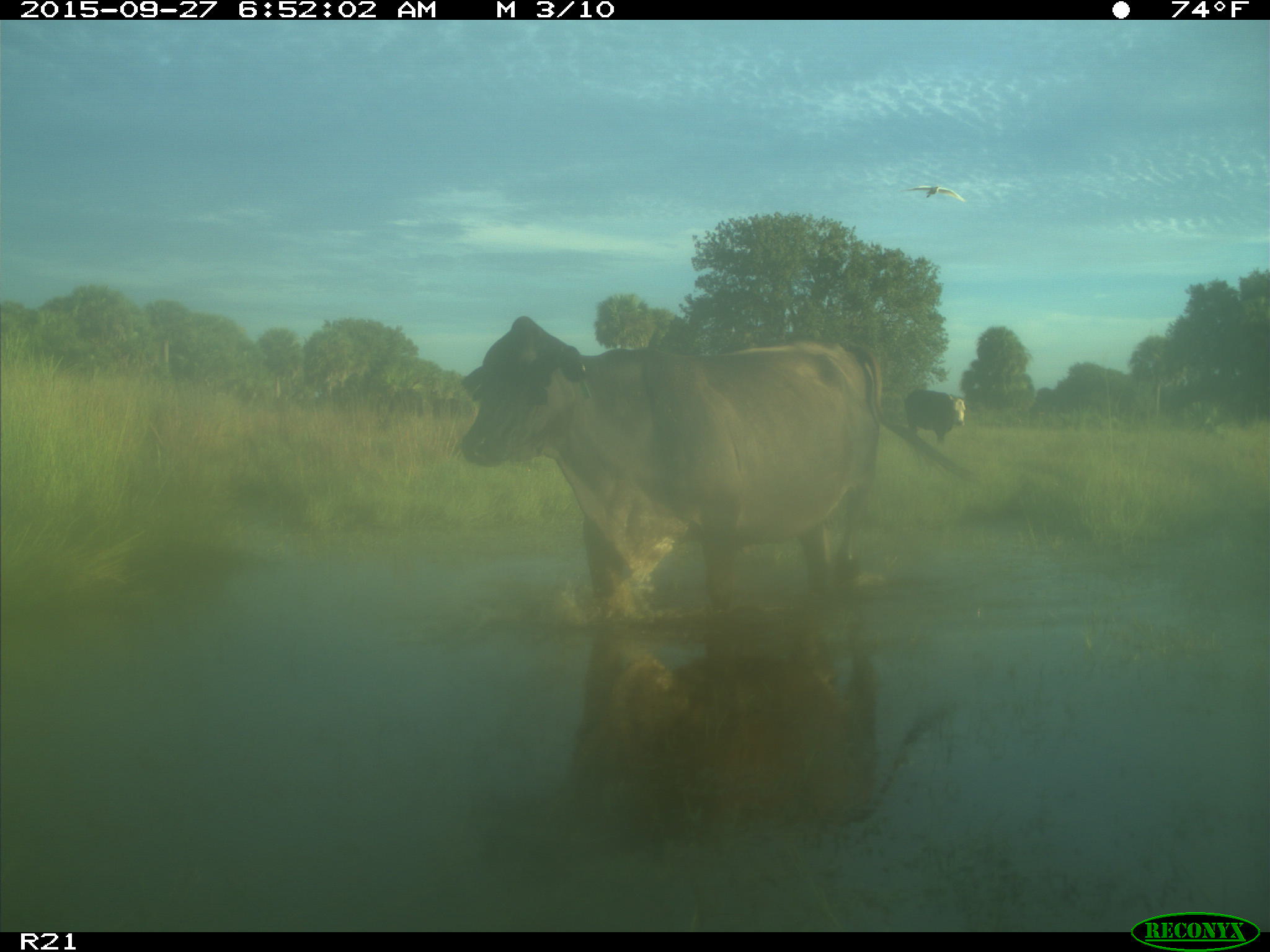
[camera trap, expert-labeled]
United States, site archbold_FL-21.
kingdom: Animalia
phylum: Chordata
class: Mammalia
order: Artiodactyla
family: Bovidae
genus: Bos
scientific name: Bos taurus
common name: domestic cow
Bos taurus (domestic cow).